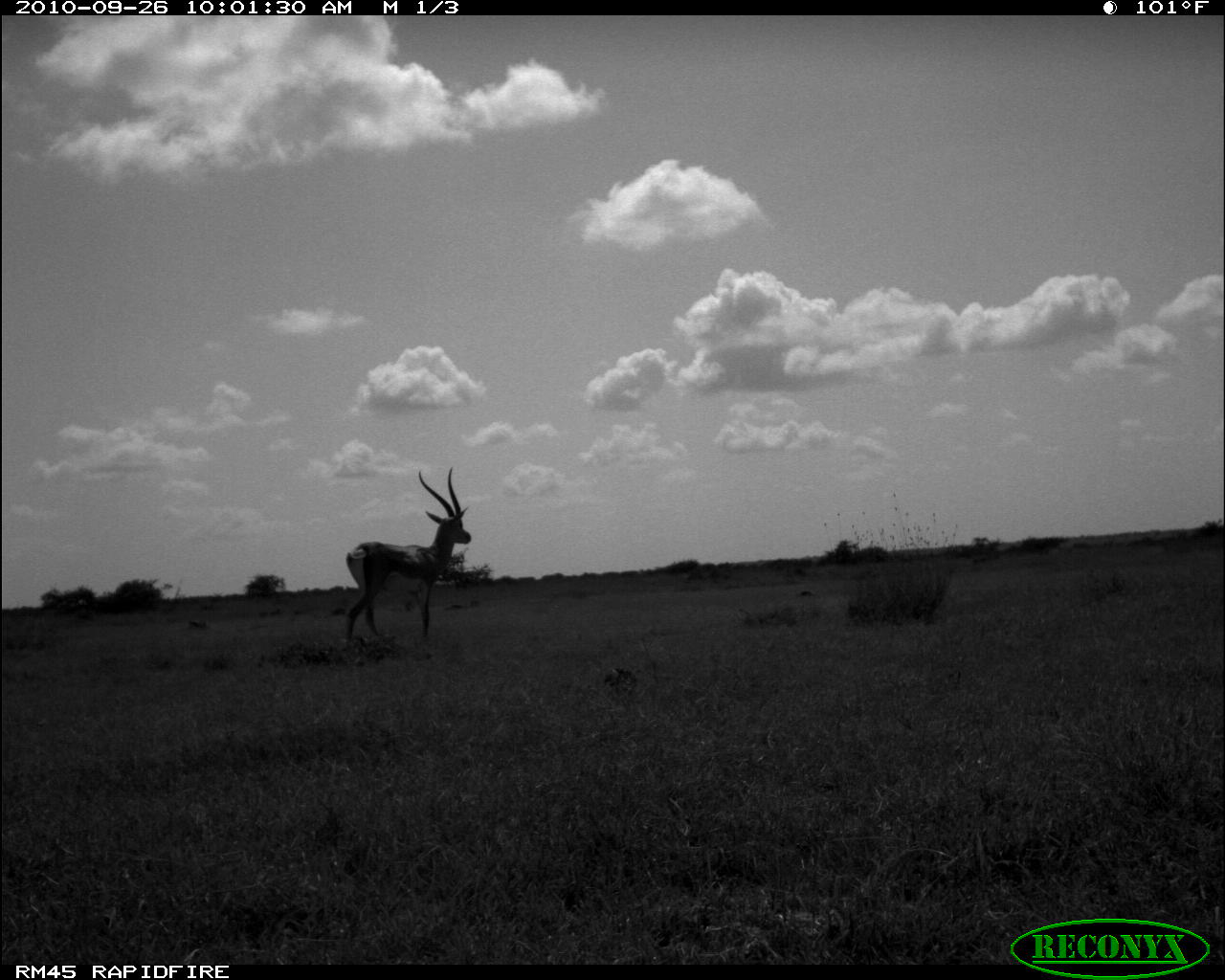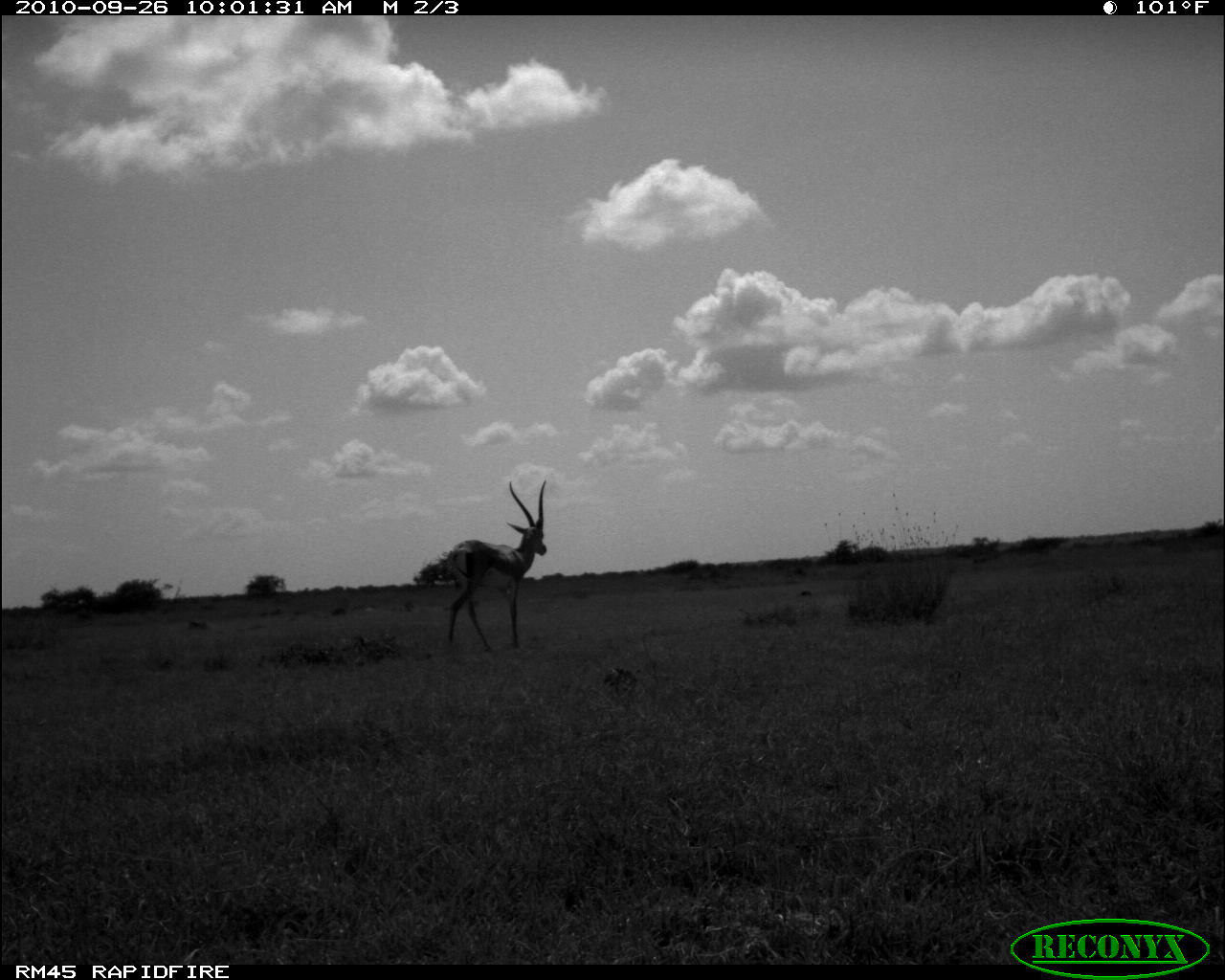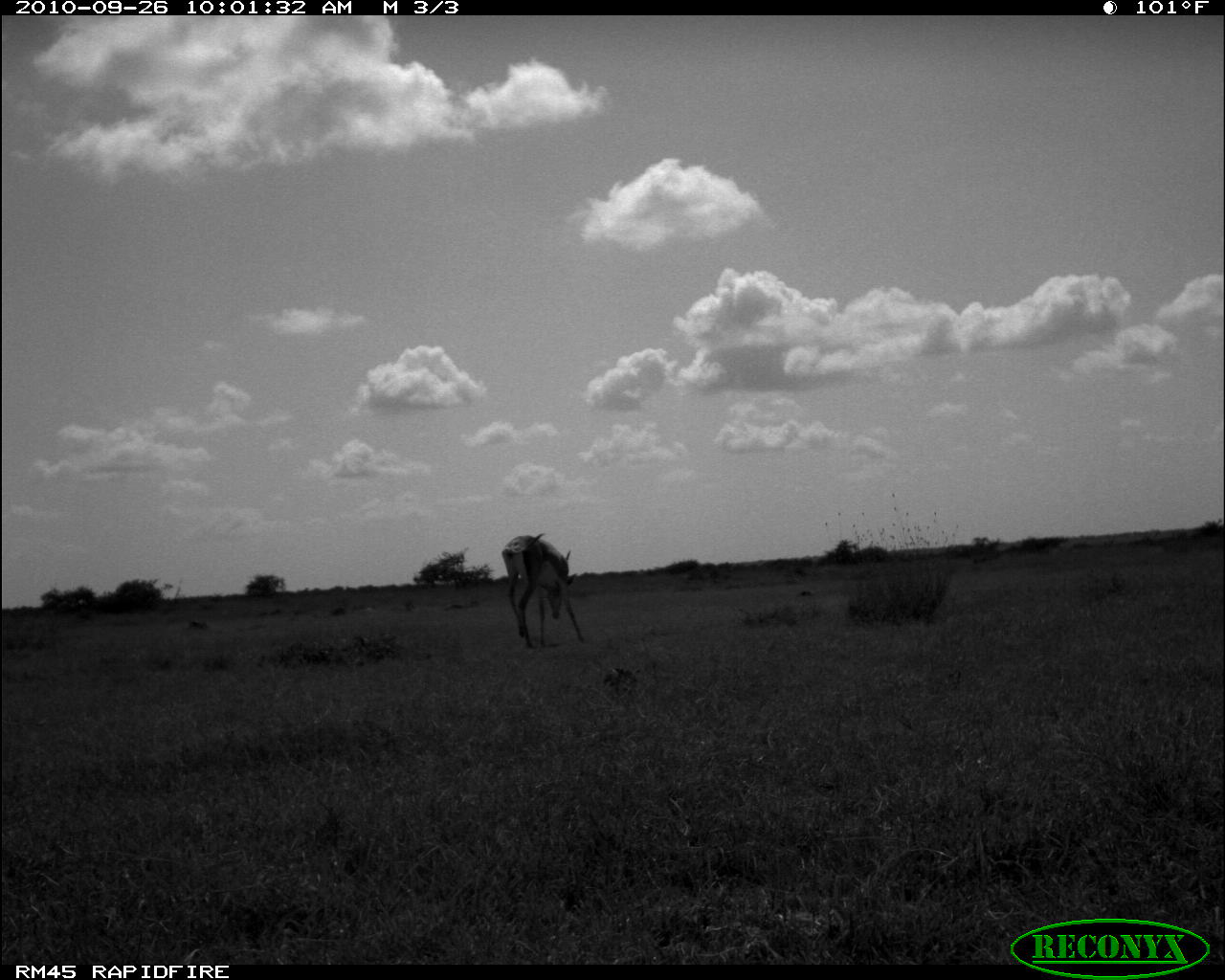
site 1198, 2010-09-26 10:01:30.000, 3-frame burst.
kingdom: Animalia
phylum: Chordata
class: Mammalia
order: Artiodactyla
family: Bovidae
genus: Nanger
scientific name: Nanger granti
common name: grant's gazelle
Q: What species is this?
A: Nanger granti (grant's gazelle).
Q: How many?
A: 1.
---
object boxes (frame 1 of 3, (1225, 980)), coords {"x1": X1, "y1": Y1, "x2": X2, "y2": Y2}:
nanger granti: {"x1": 342, "y1": 466, "x2": 472, "y2": 645}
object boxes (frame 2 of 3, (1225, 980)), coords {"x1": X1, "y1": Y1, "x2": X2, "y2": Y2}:
nanger granti: {"x1": 445, "y1": 478, "x2": 547, "y2": 652}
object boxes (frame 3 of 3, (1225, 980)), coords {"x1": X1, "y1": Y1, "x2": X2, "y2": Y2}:
nanger granti: {"x1": 500, "y1": 533, "x2": 584, "y2": 649}